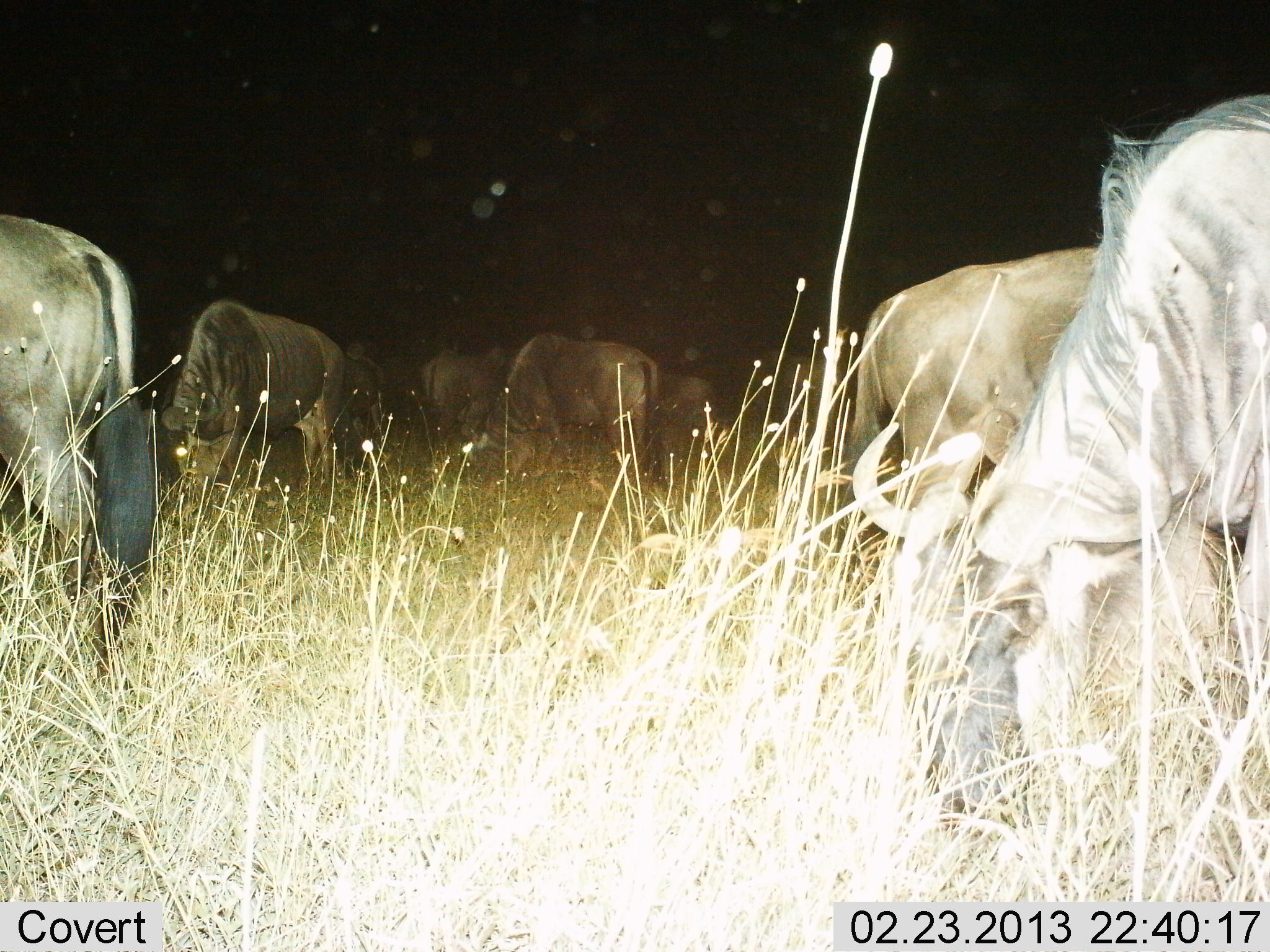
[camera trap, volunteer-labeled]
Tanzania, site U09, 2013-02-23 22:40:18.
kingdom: Animalia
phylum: Chordata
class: Mammalia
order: Artiodactyla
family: Bovidae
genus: Connochaetes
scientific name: Connochaetes taurinus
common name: blue wildebeest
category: wildebeest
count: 8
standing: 28%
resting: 6%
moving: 9%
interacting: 3%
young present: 3%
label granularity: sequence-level